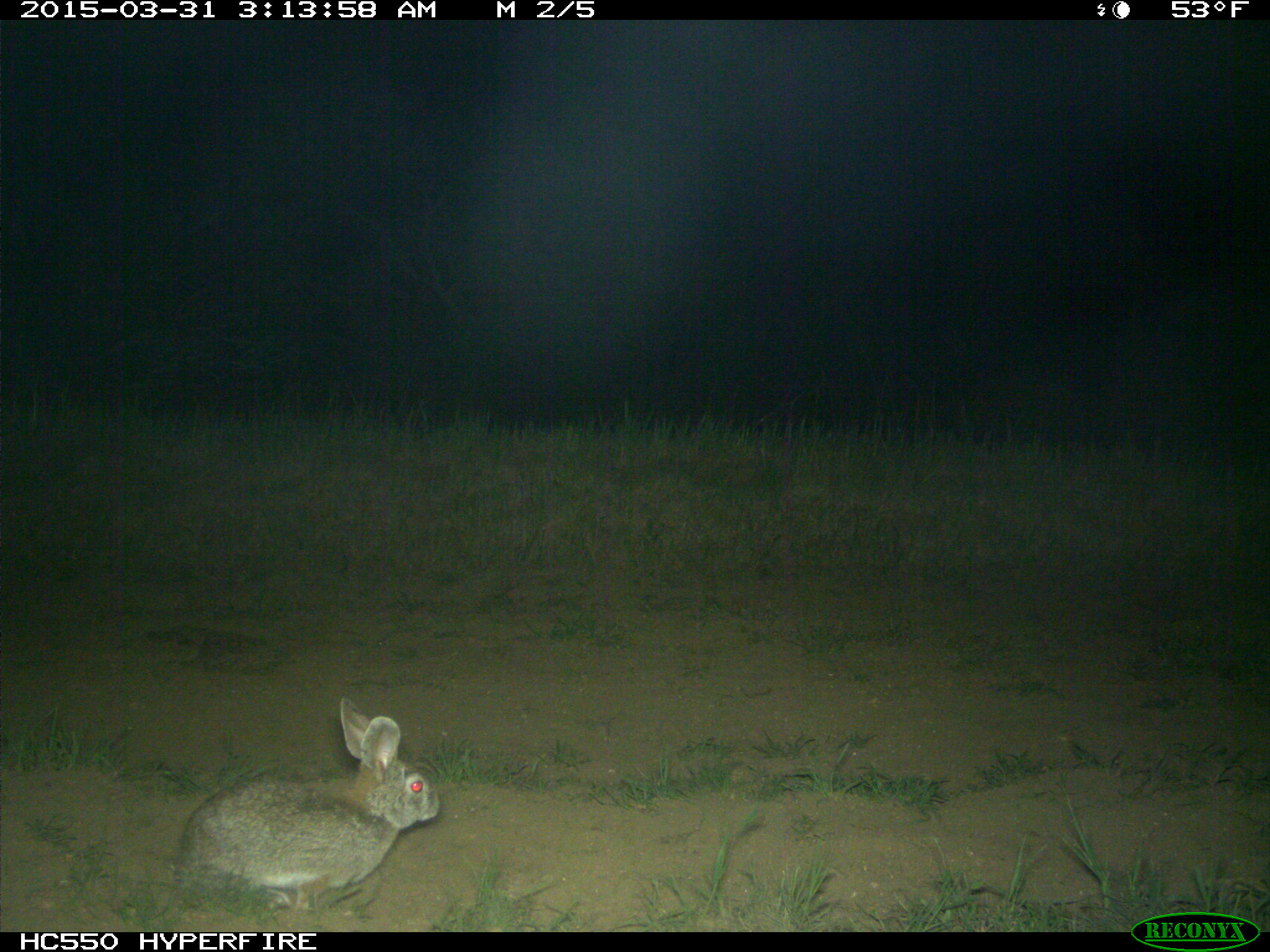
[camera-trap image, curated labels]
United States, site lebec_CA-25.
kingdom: Animalia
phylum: Chordata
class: Mammalia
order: Lagomorpha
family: Leporidae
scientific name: Leporidae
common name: rabbits and hares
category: unidentified rabbit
Unidentified rabbit (rabbits and hares) (Leporidae).